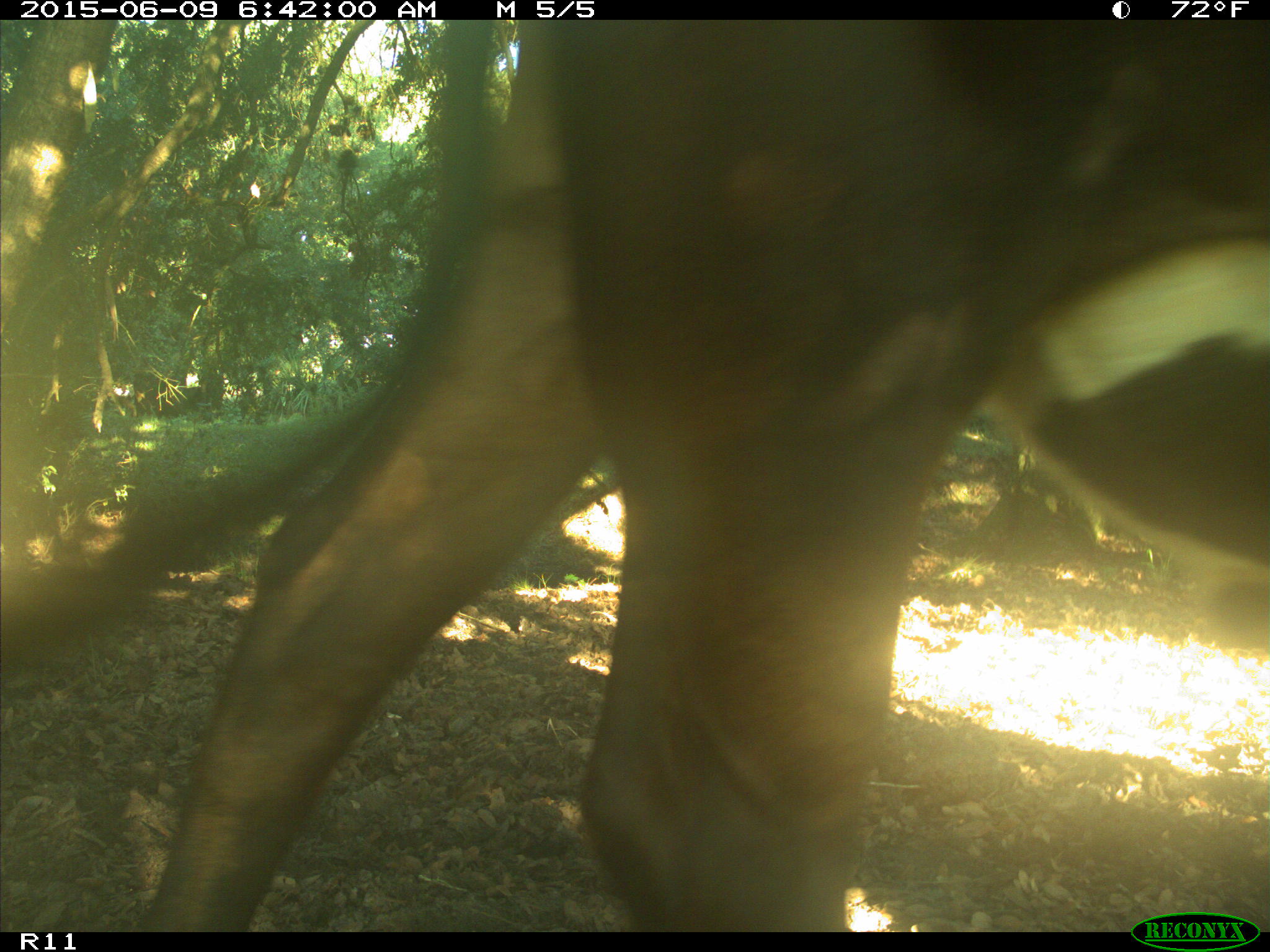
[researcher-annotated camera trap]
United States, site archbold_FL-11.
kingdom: Animalia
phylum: Chordata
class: Mammalia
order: Artiodactyla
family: Bovidae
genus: Bos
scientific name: Bos taurus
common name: domestic cow